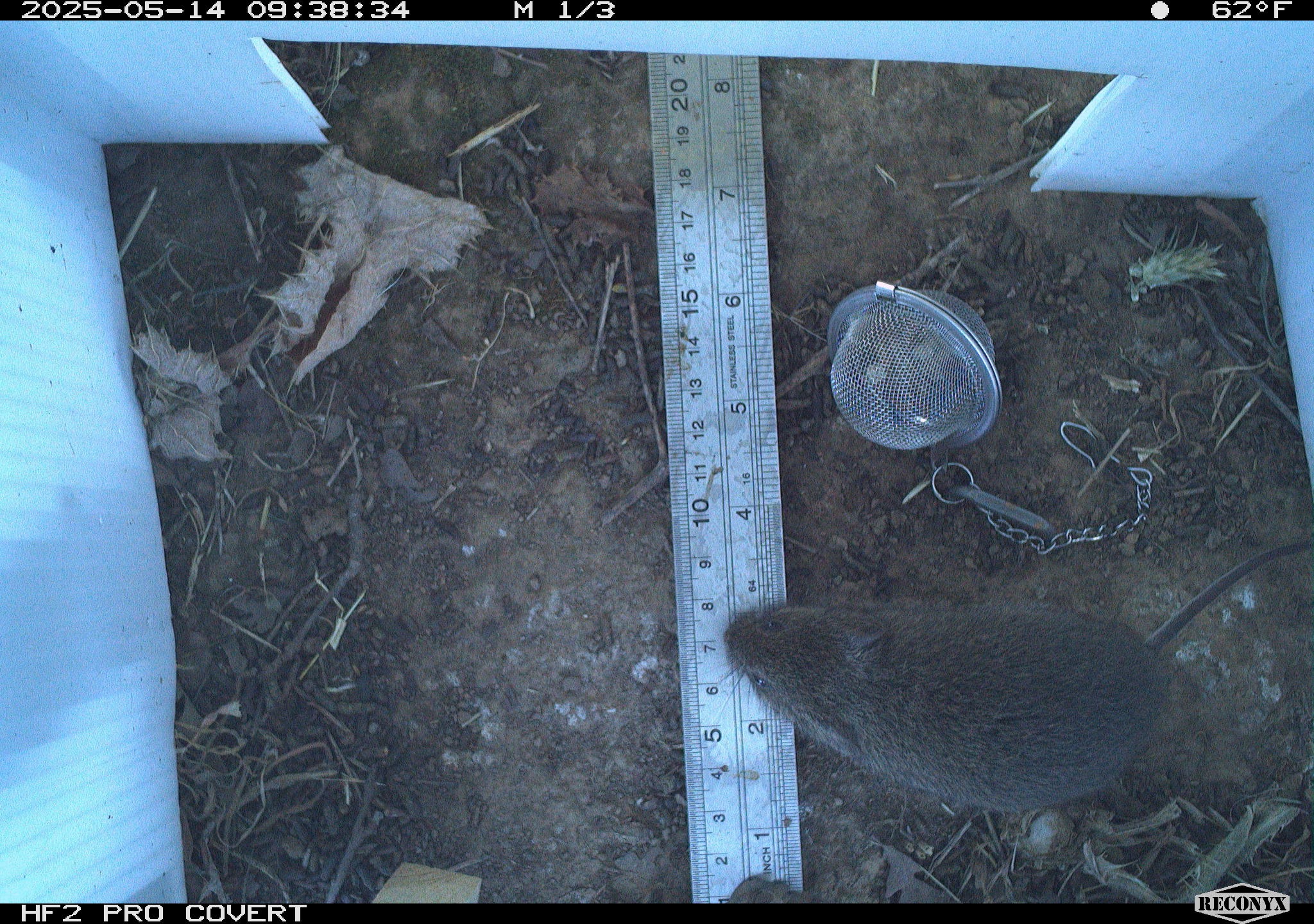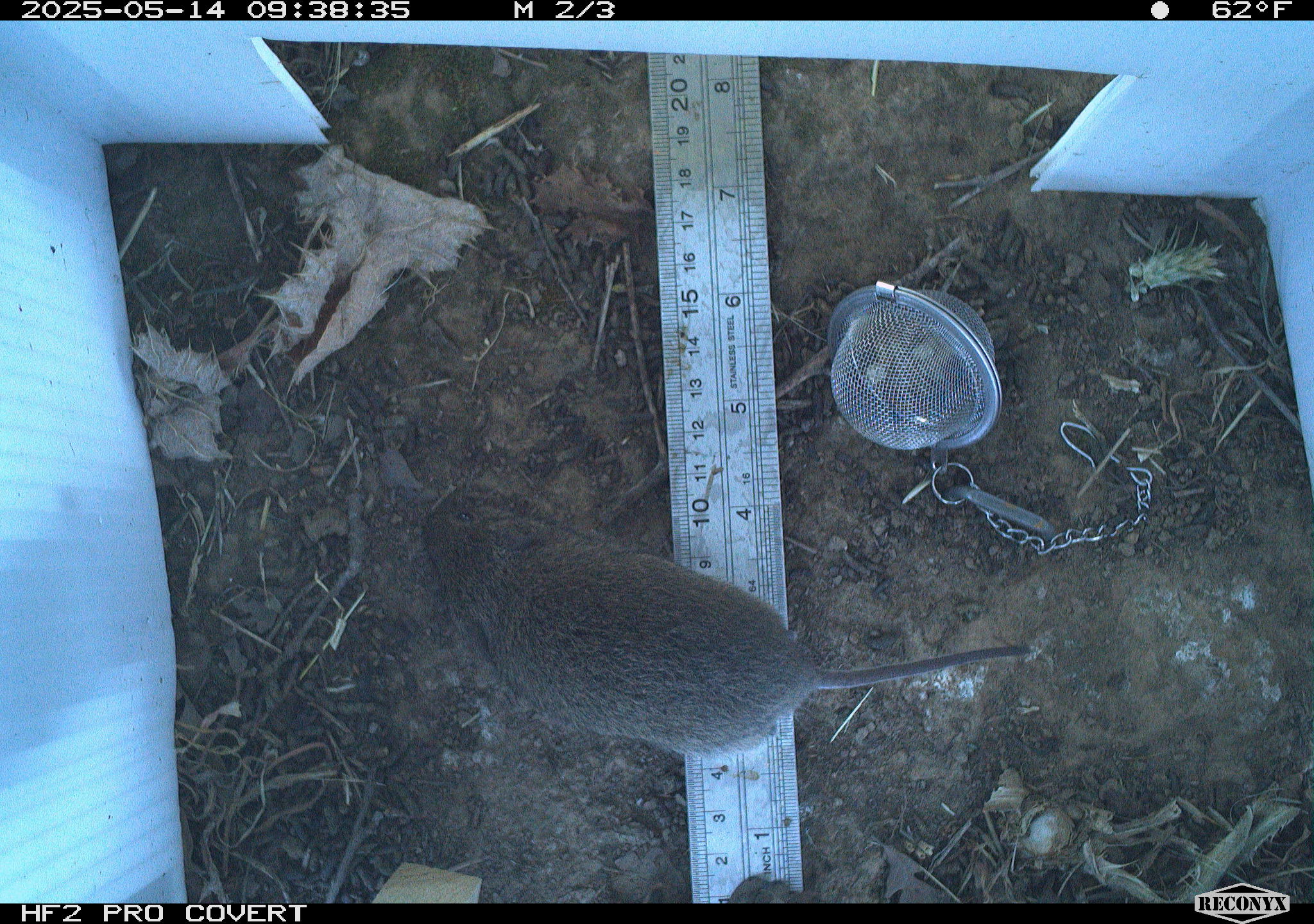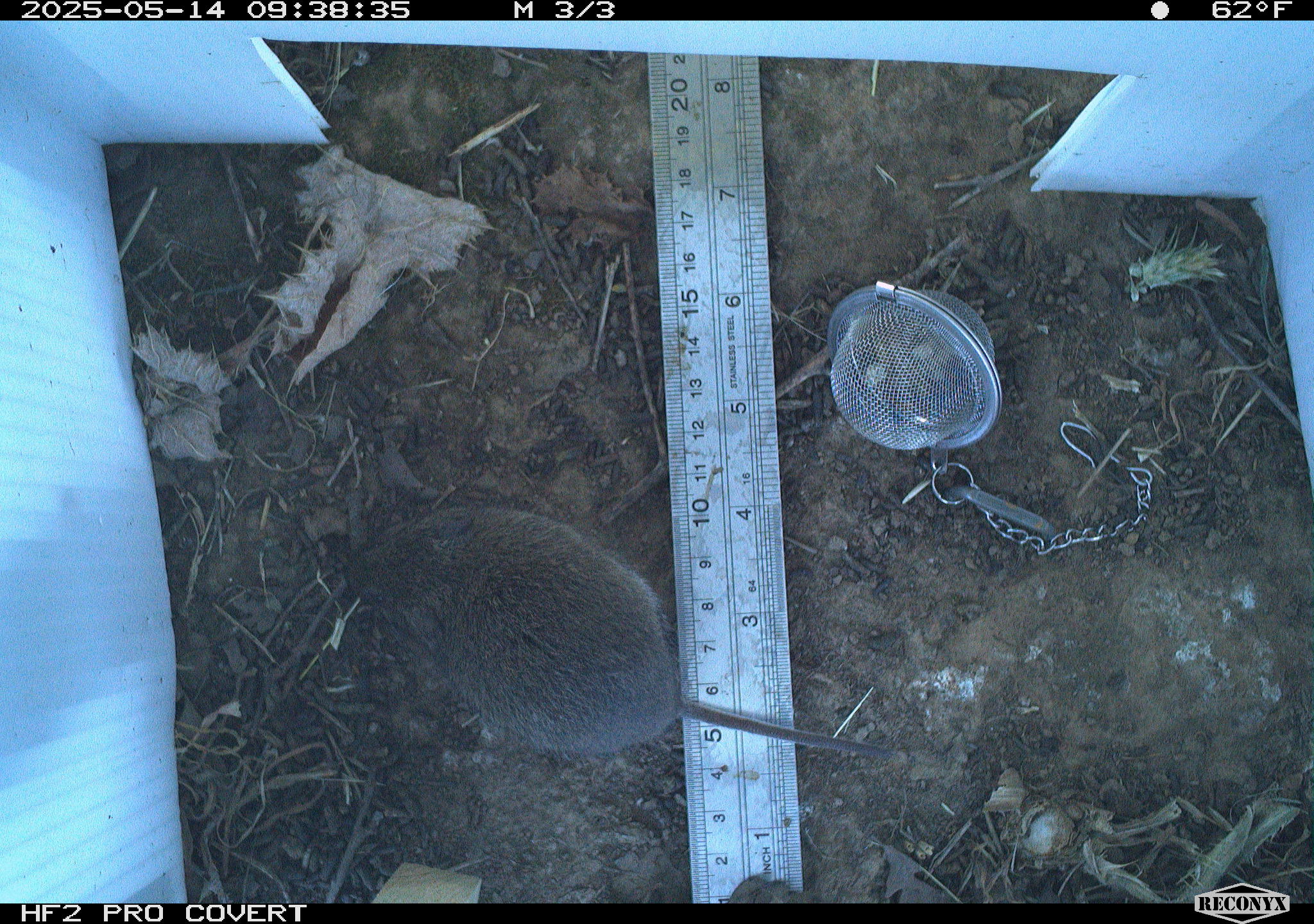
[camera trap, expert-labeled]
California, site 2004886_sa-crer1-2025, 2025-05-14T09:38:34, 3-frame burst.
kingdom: Animalia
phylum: Chordata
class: Mammalia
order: Rodentia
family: Cricetidae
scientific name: Arvicolinae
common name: voles, lemmings, and muskrats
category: arvicolinae subfamily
Arvicolinae subfamily (voles, lemmings, and muskrats) (Arvicolinae).